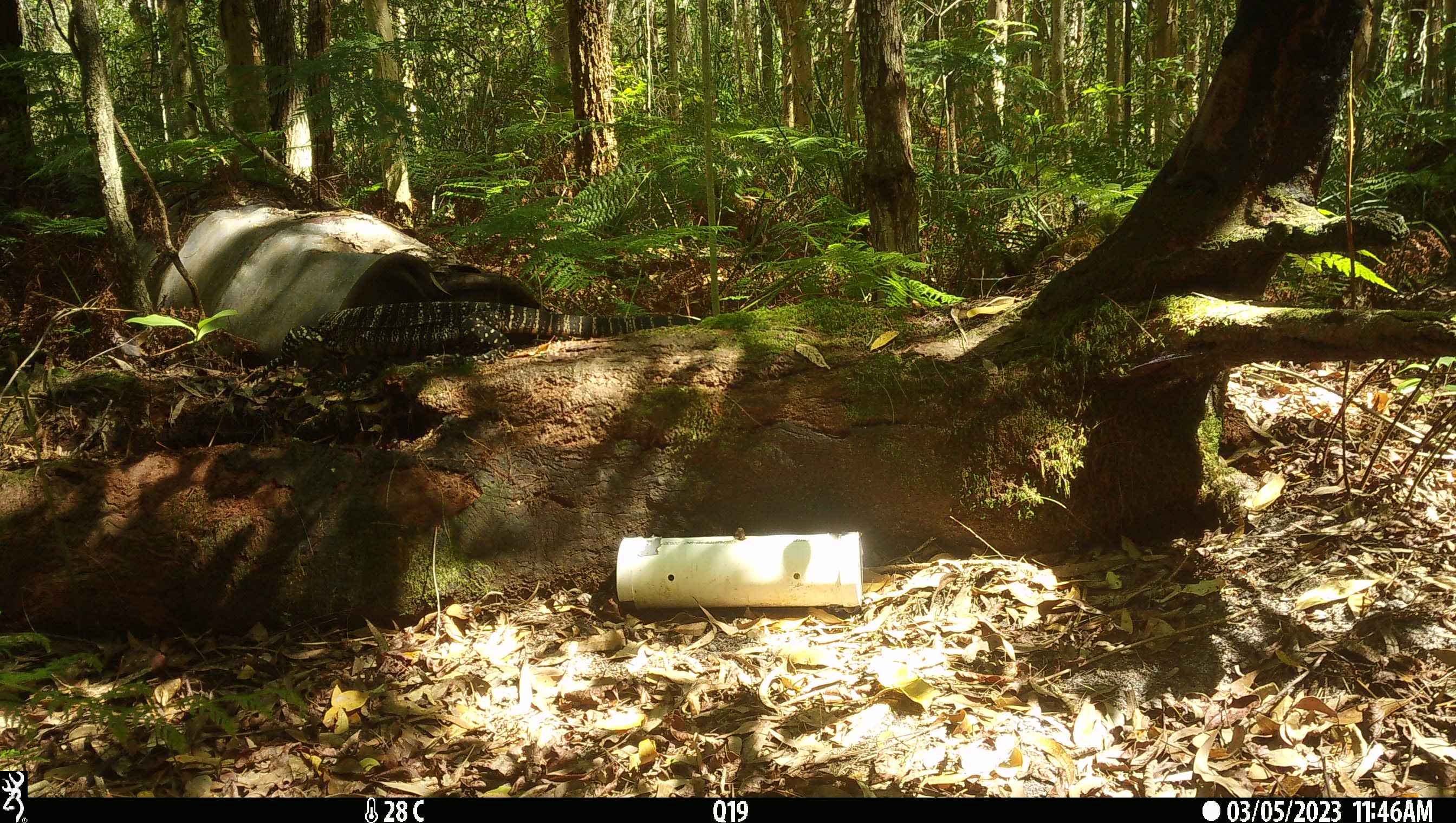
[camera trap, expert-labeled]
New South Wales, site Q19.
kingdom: Animalia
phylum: Chordata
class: Reptilia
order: Squamata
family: Varanidae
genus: Varanus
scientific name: Varanus varius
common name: lace monitor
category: goanna